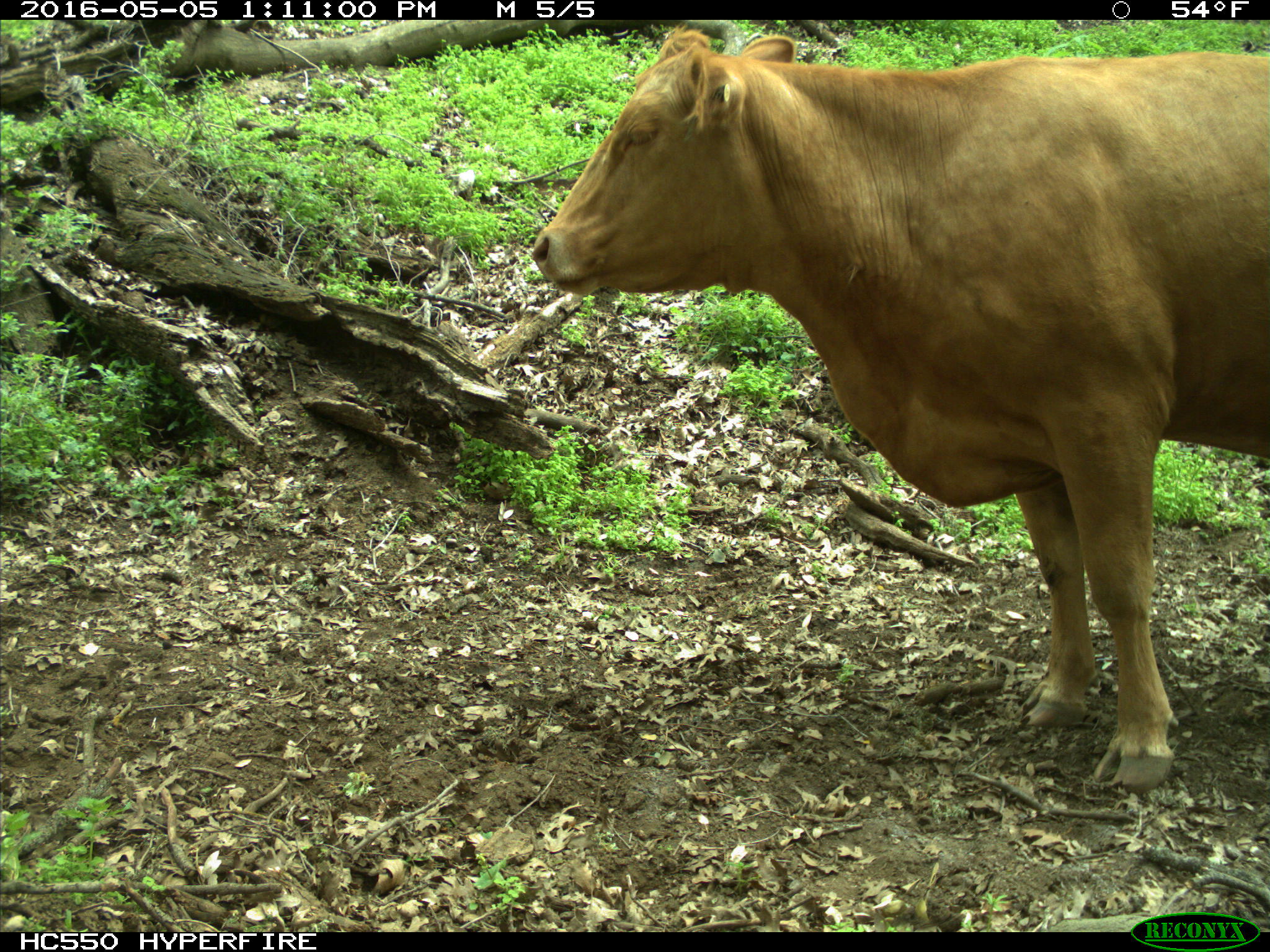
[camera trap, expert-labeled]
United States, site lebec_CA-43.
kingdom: Animalia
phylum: Chordata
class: Mammalia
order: Artiodactyla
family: Bovidae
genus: Bos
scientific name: Bos taurus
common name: domestic cow